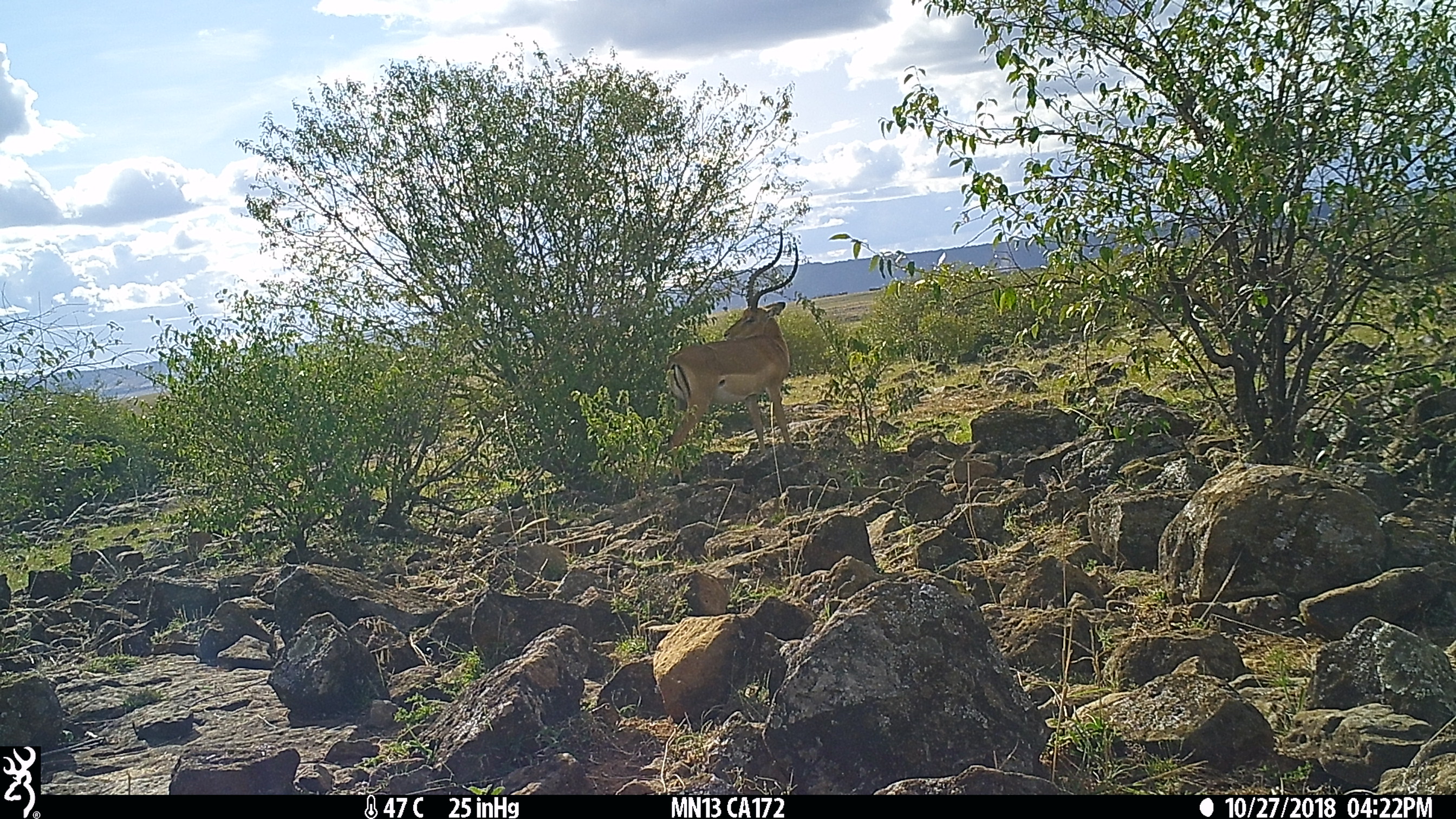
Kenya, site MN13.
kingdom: Animalia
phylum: Chordata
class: Mammalia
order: Artiodactyla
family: Bovidae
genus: Aepyceros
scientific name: Aepyceros melampus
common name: impala